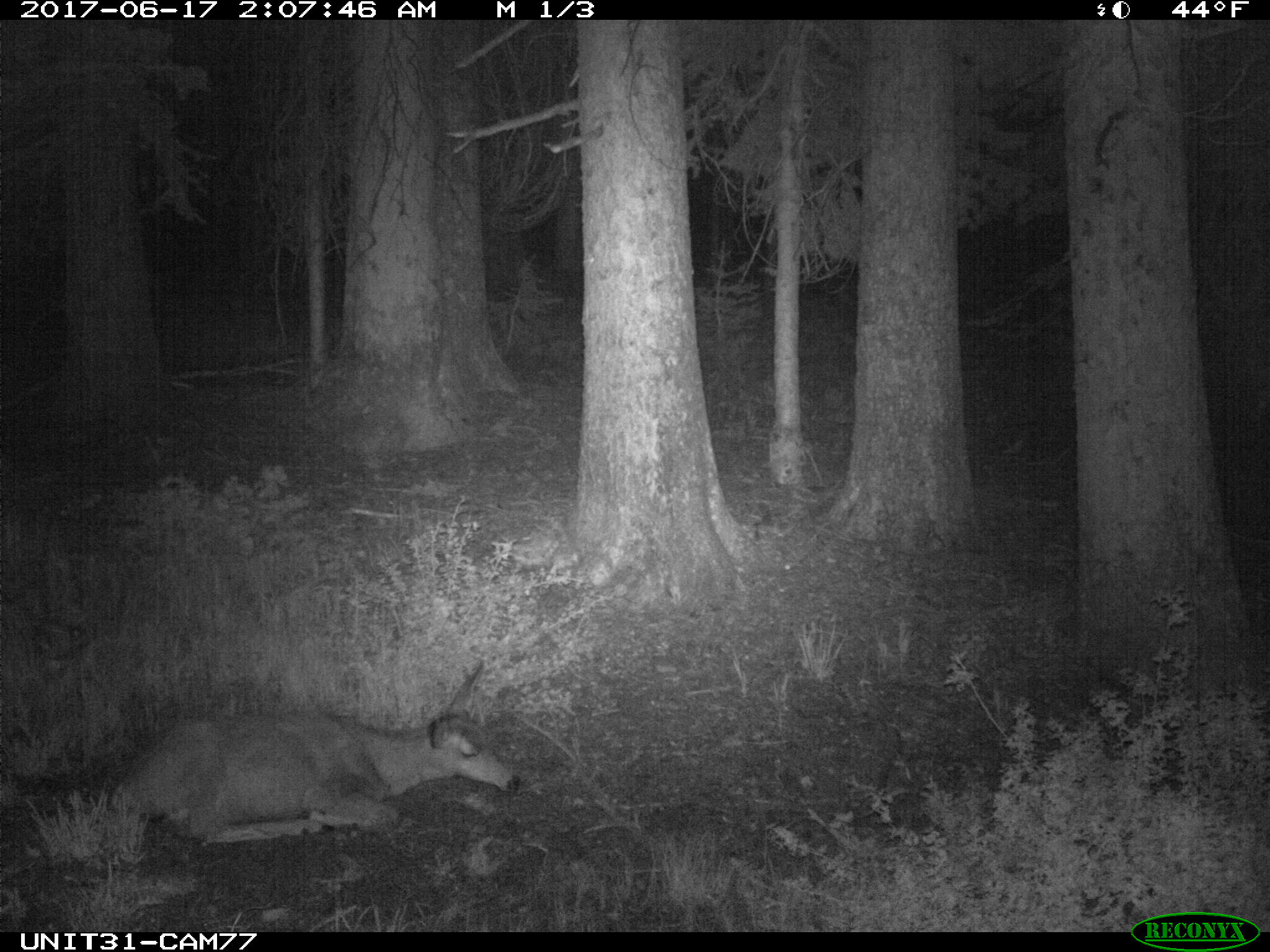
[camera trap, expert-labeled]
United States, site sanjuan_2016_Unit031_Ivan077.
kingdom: Animalia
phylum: Chordata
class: Mammalia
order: Artiodactyla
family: Cervidae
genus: Odocoileus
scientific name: Odocoileus hemionus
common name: mule deer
Odocoileus hemionus (mule deer).